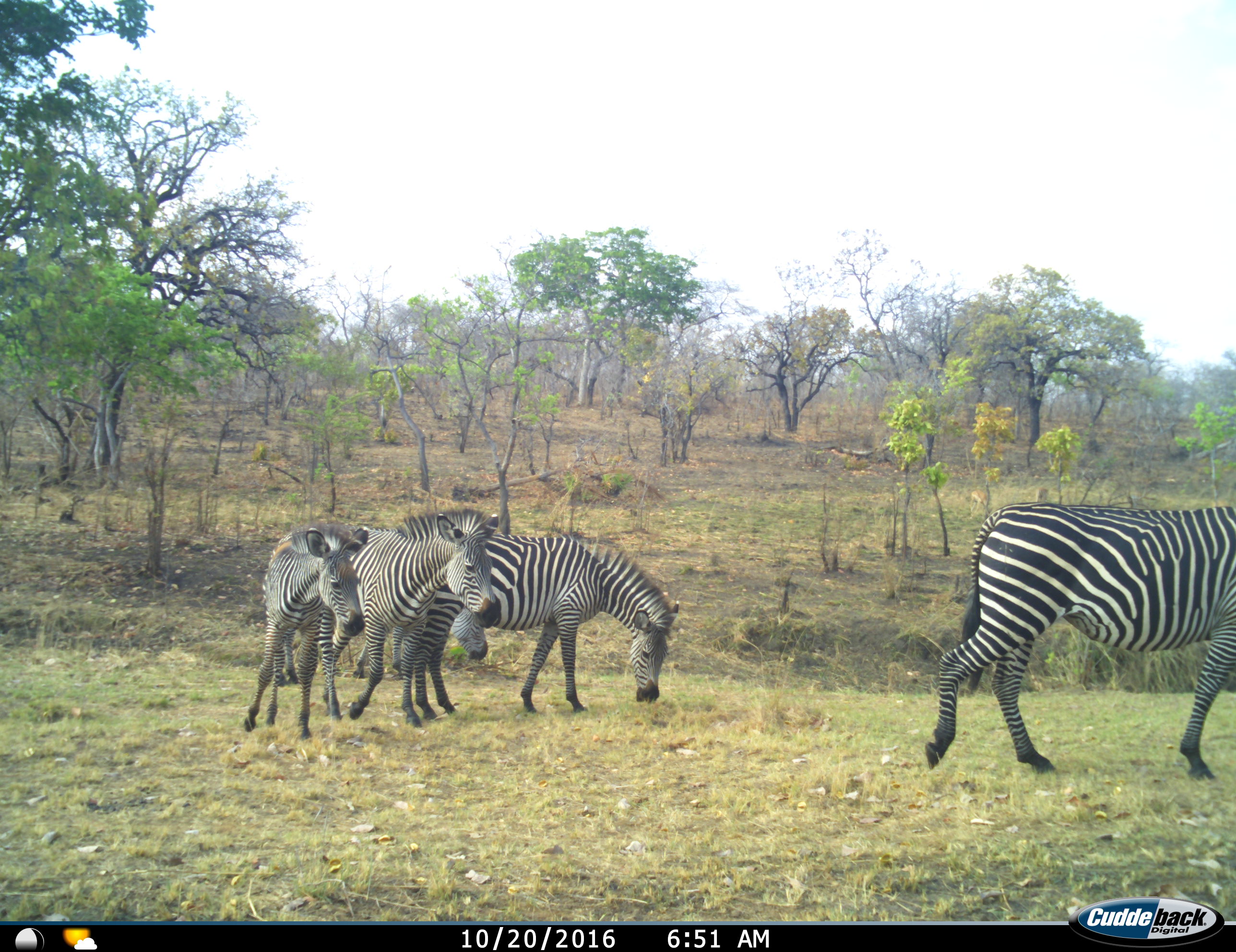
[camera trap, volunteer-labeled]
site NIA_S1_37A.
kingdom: Animalia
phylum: Chordata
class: Mammalia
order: Perissodactyla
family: Equidae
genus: Equus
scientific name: Equus quagga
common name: plains zebra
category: zebraplains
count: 5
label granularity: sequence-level